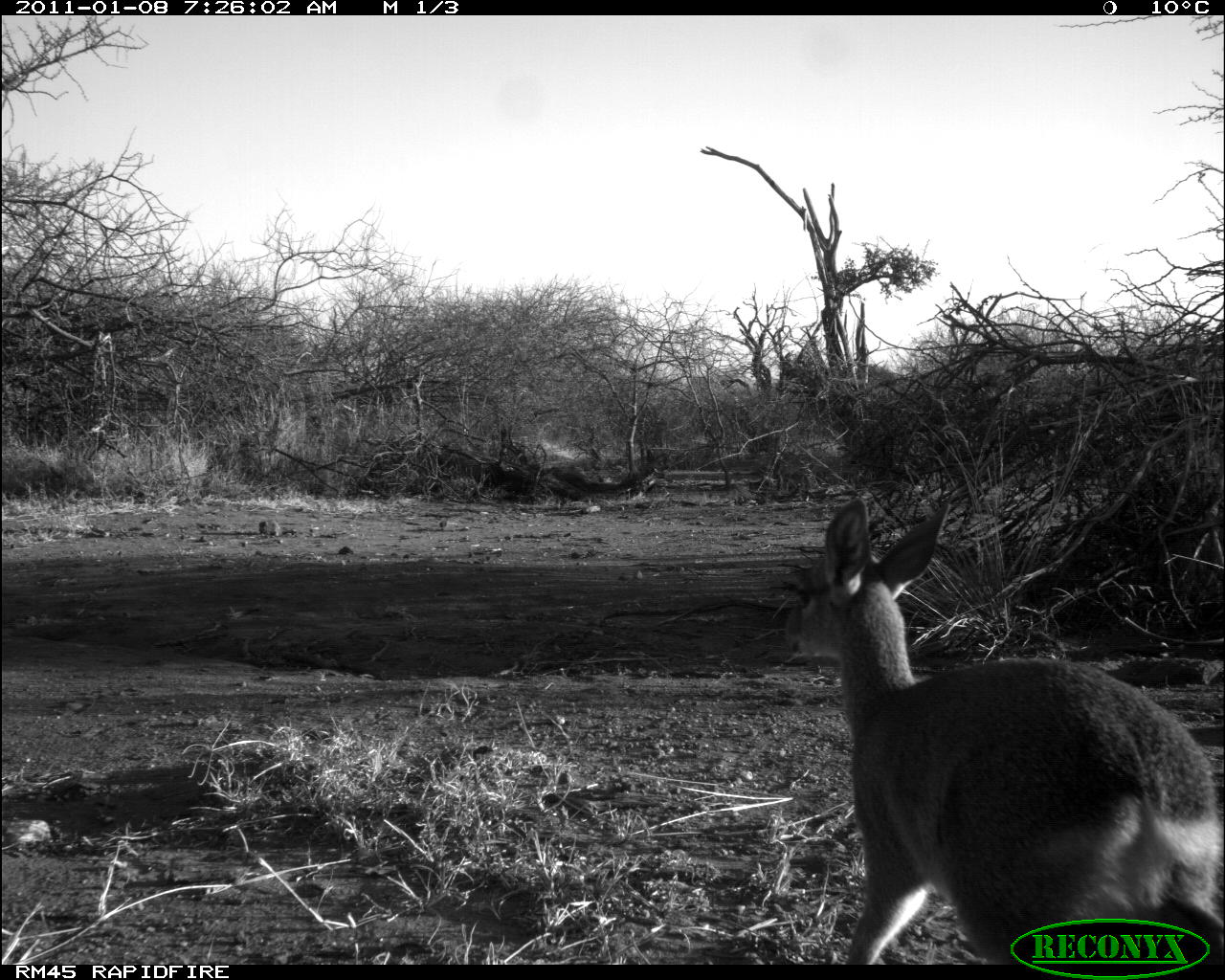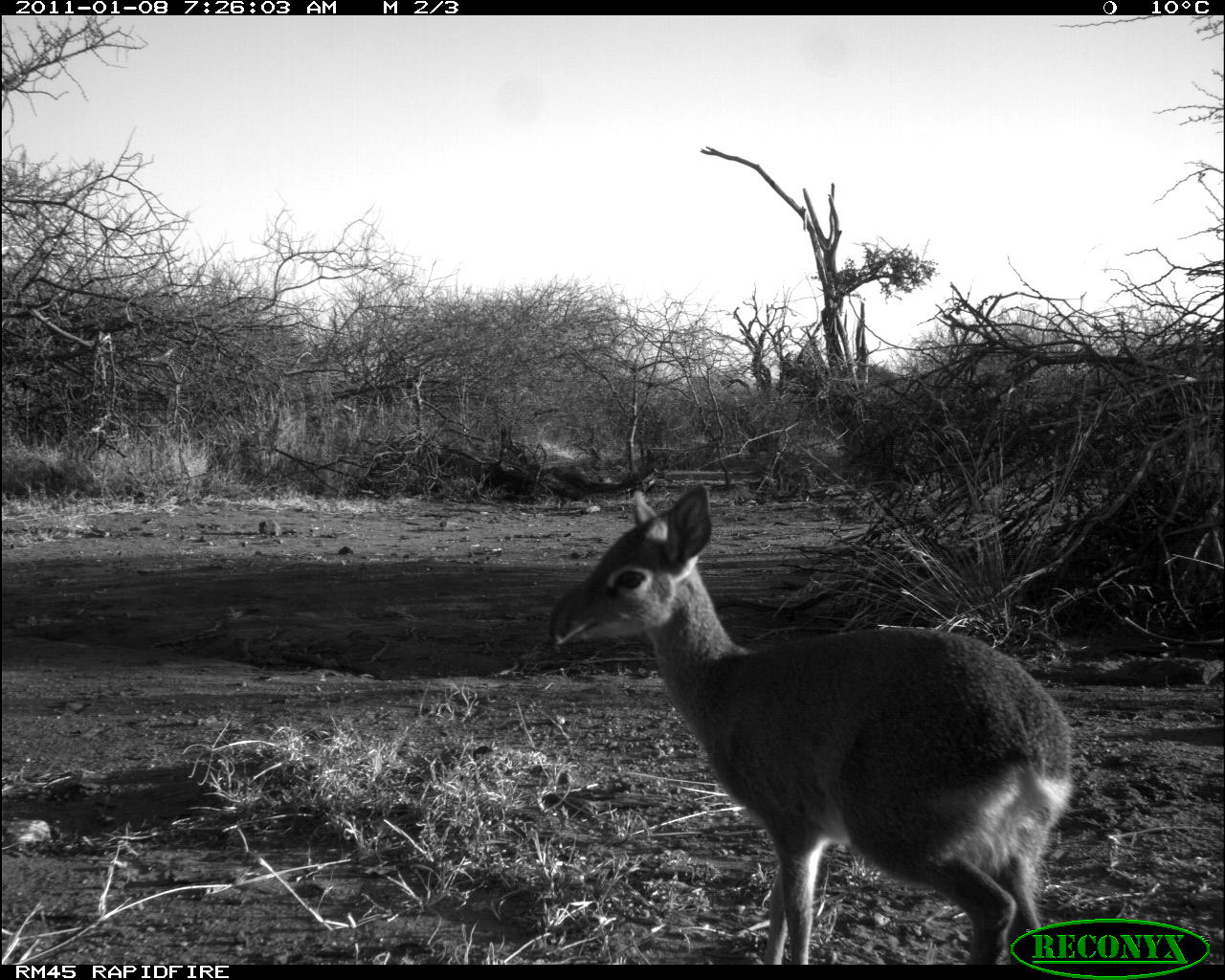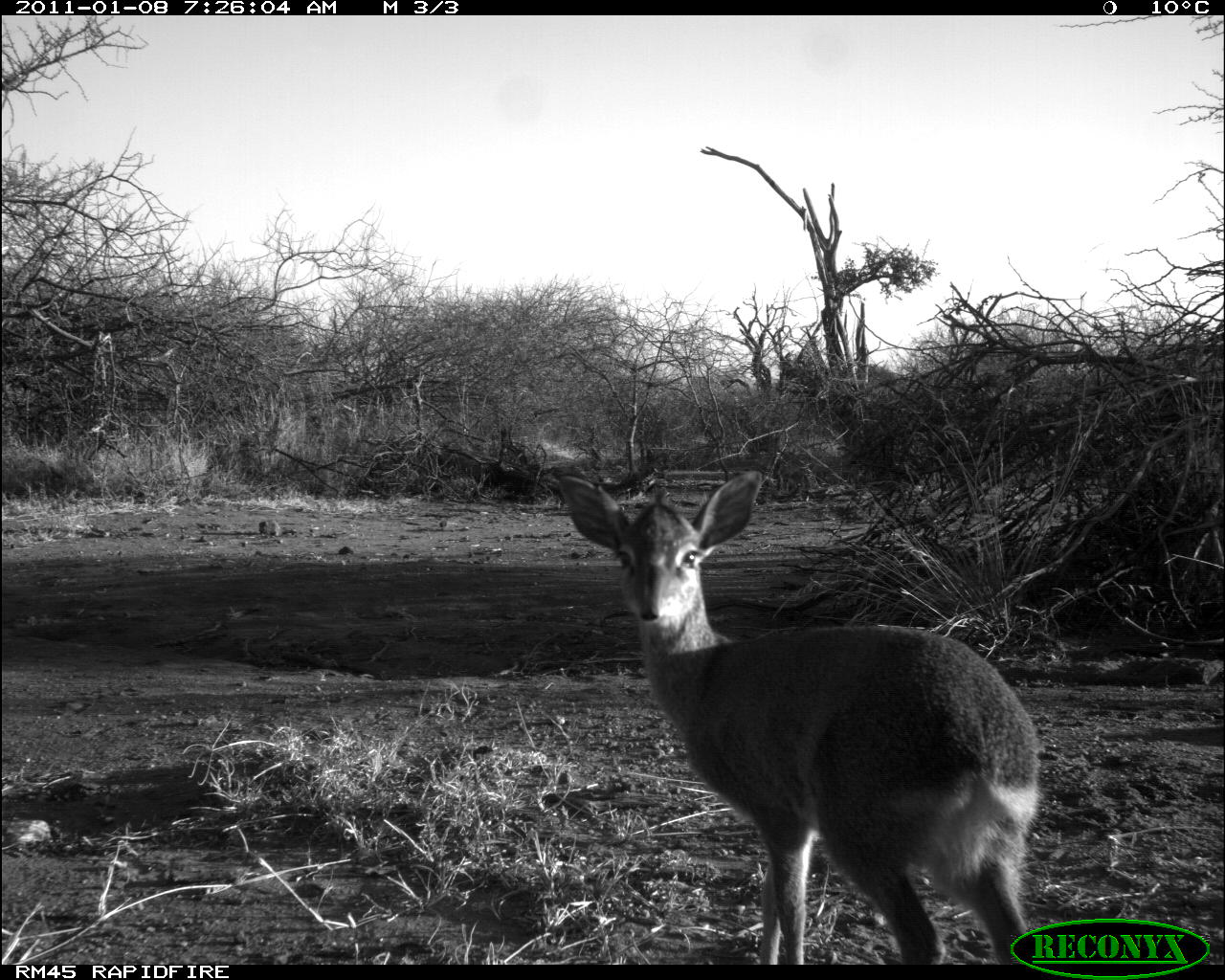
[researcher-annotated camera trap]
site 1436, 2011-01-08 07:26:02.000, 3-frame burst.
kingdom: Animalia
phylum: Chordata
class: Mammalia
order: Artiodactyla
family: Bovidae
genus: Madoqua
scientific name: Madoqua guentheri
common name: günther's dik-dik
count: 1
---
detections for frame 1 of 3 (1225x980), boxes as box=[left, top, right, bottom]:
madoqua guentheri: box=[779, 495, 1225, 962]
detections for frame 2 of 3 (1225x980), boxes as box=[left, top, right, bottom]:
madoqua guentheri: box=[544, 482, 1074, 963]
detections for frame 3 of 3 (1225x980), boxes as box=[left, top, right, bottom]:
madoqua guentheri: box=[555, 466, 1043, 963]